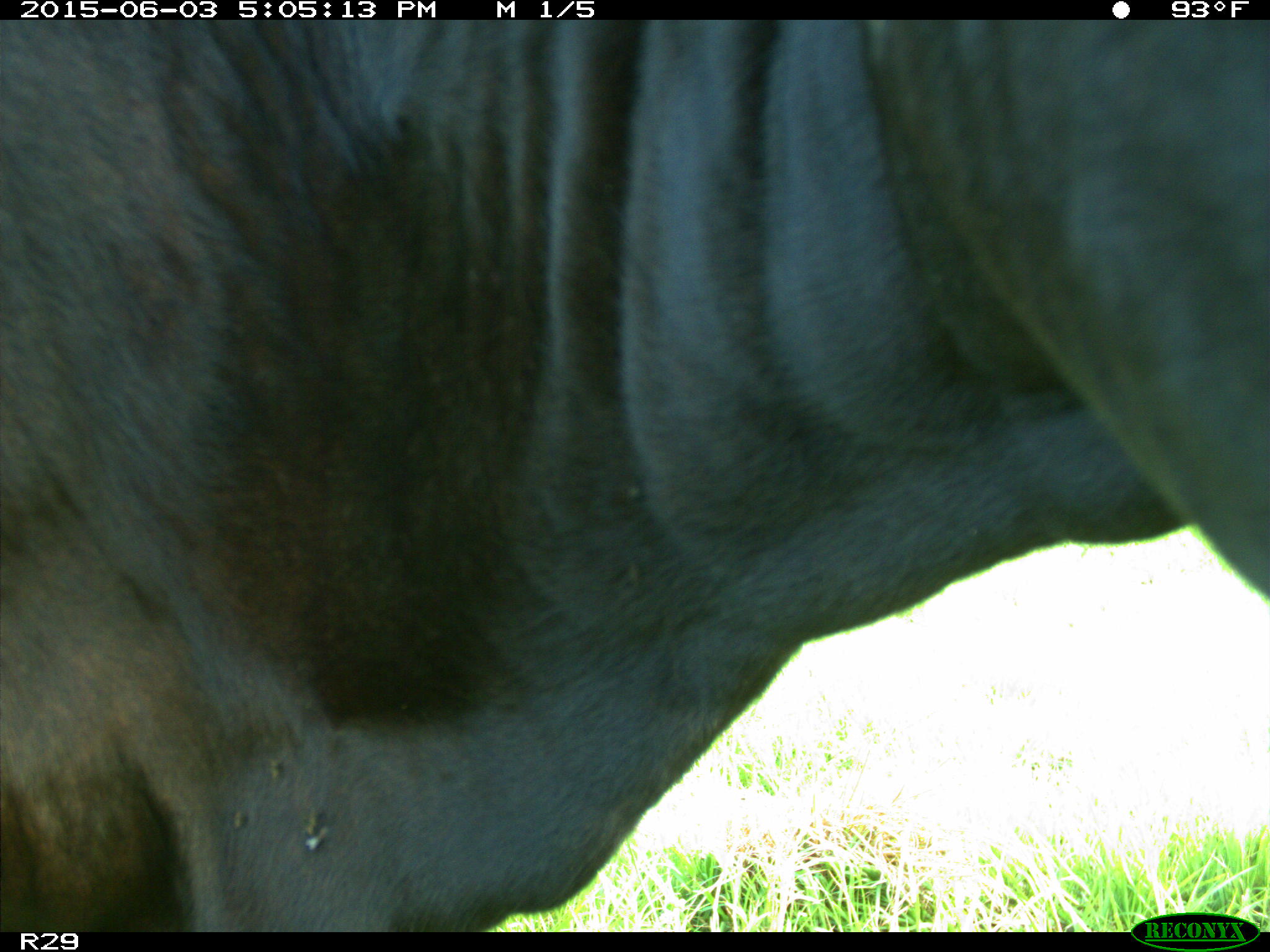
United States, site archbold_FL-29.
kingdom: Animalia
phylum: Chordata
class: Mammalia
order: Artiodactyla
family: Bovidae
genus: Bos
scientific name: Bos taurus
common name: domestic cow